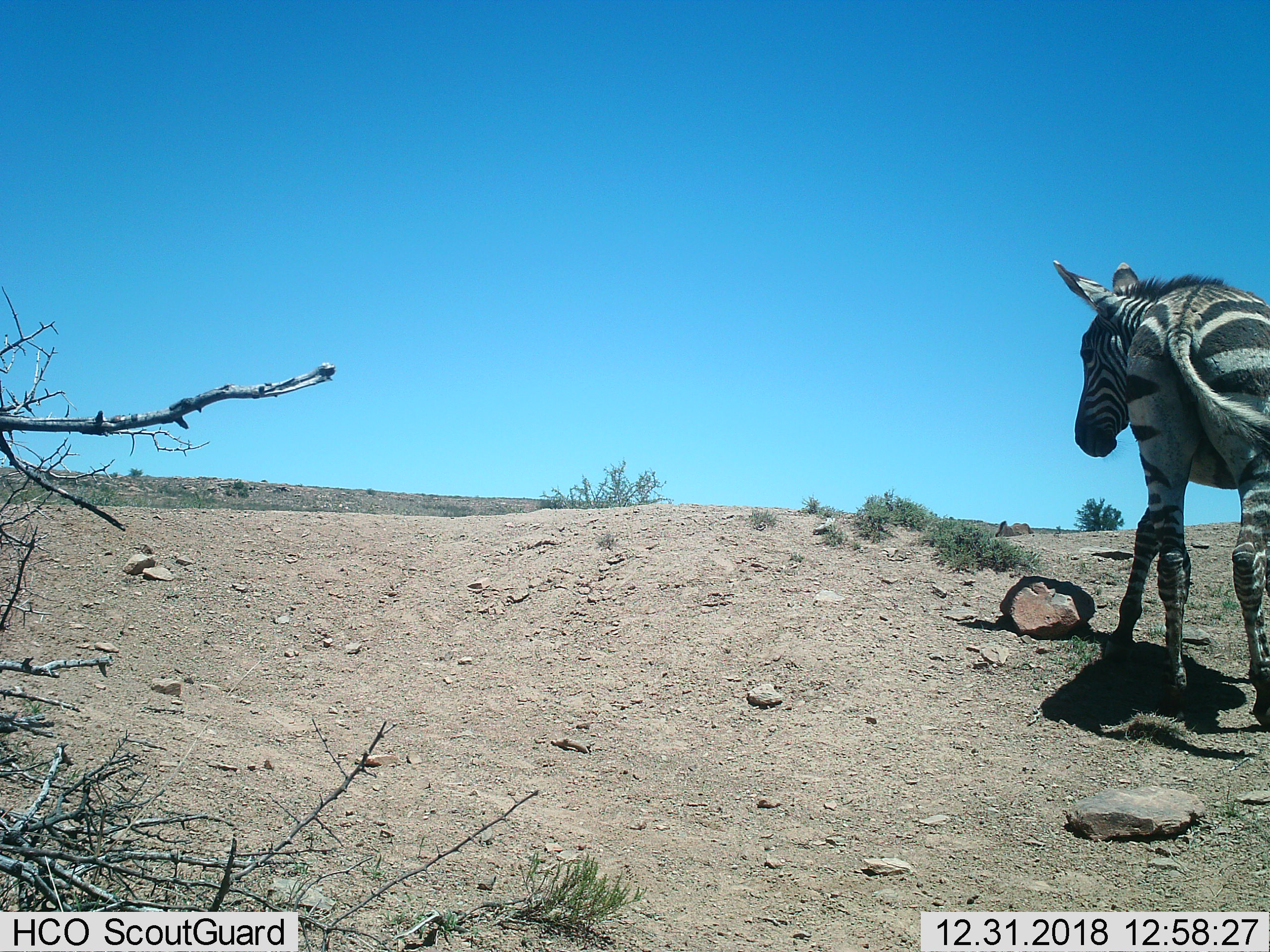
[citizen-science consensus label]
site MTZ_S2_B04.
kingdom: Animalia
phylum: Chordata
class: Mammalia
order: Perissodactyla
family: Equidae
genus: Equus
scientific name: Equus zebra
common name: mountain zebra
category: zebramountain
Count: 1.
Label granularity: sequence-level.